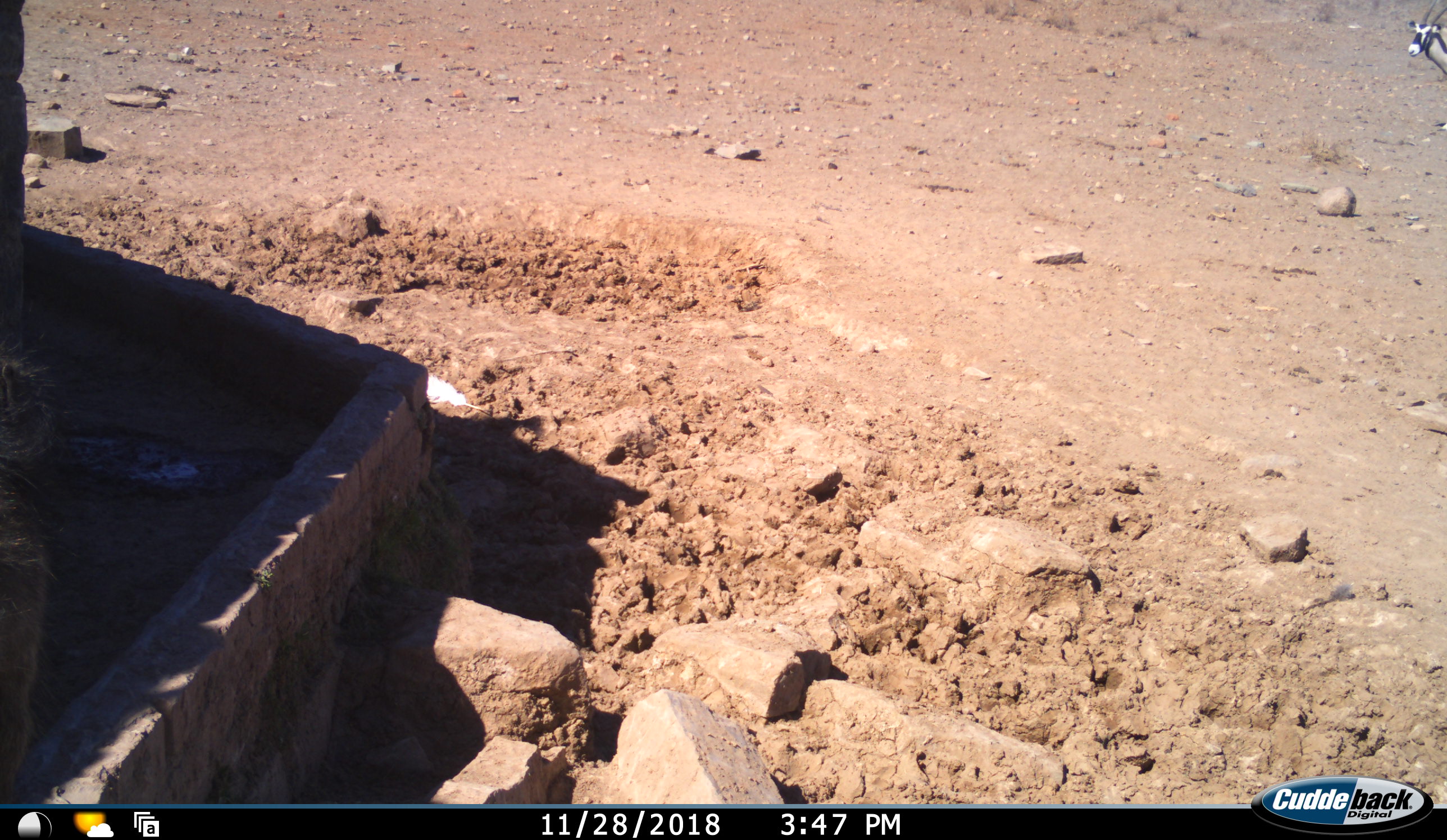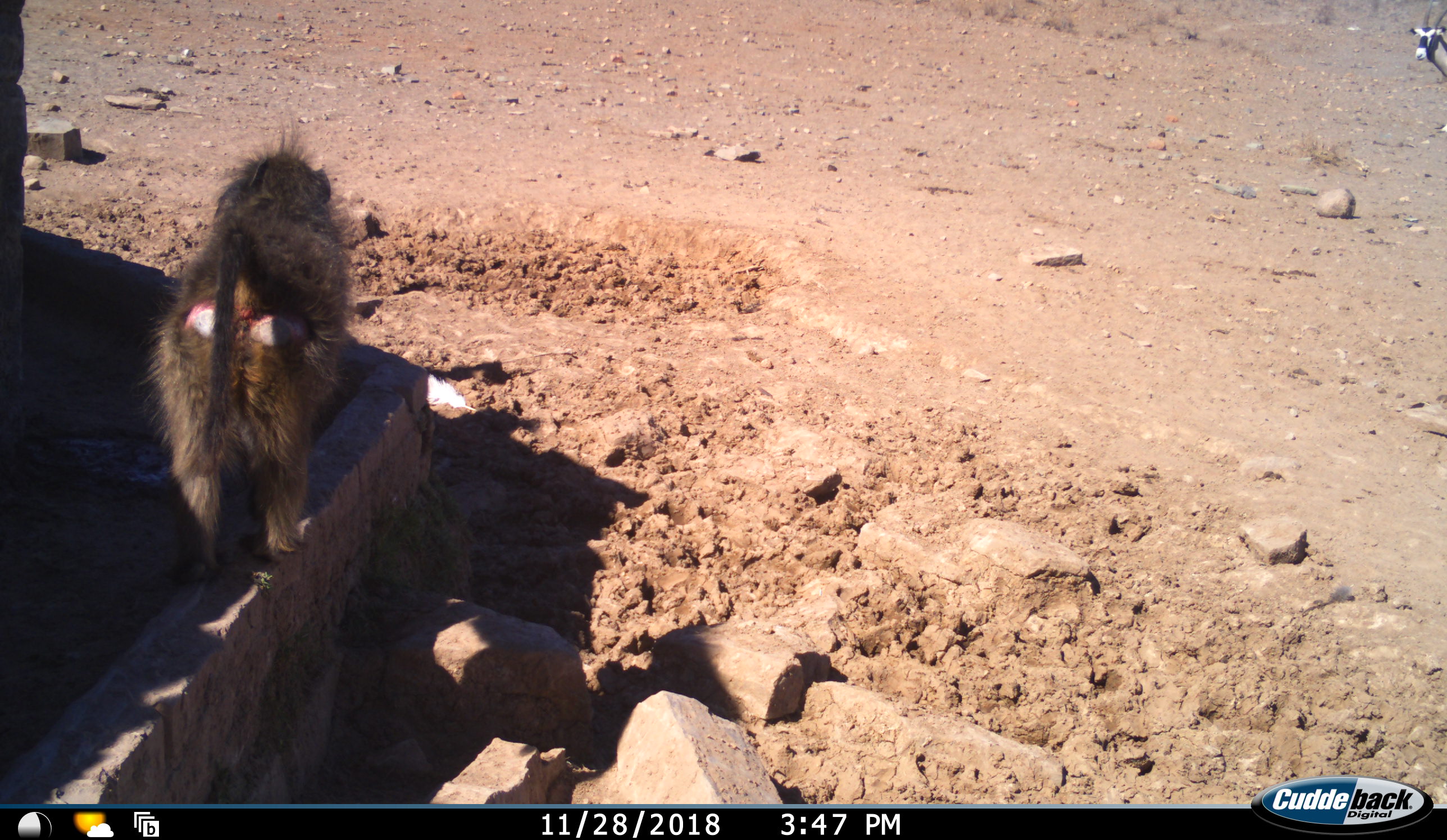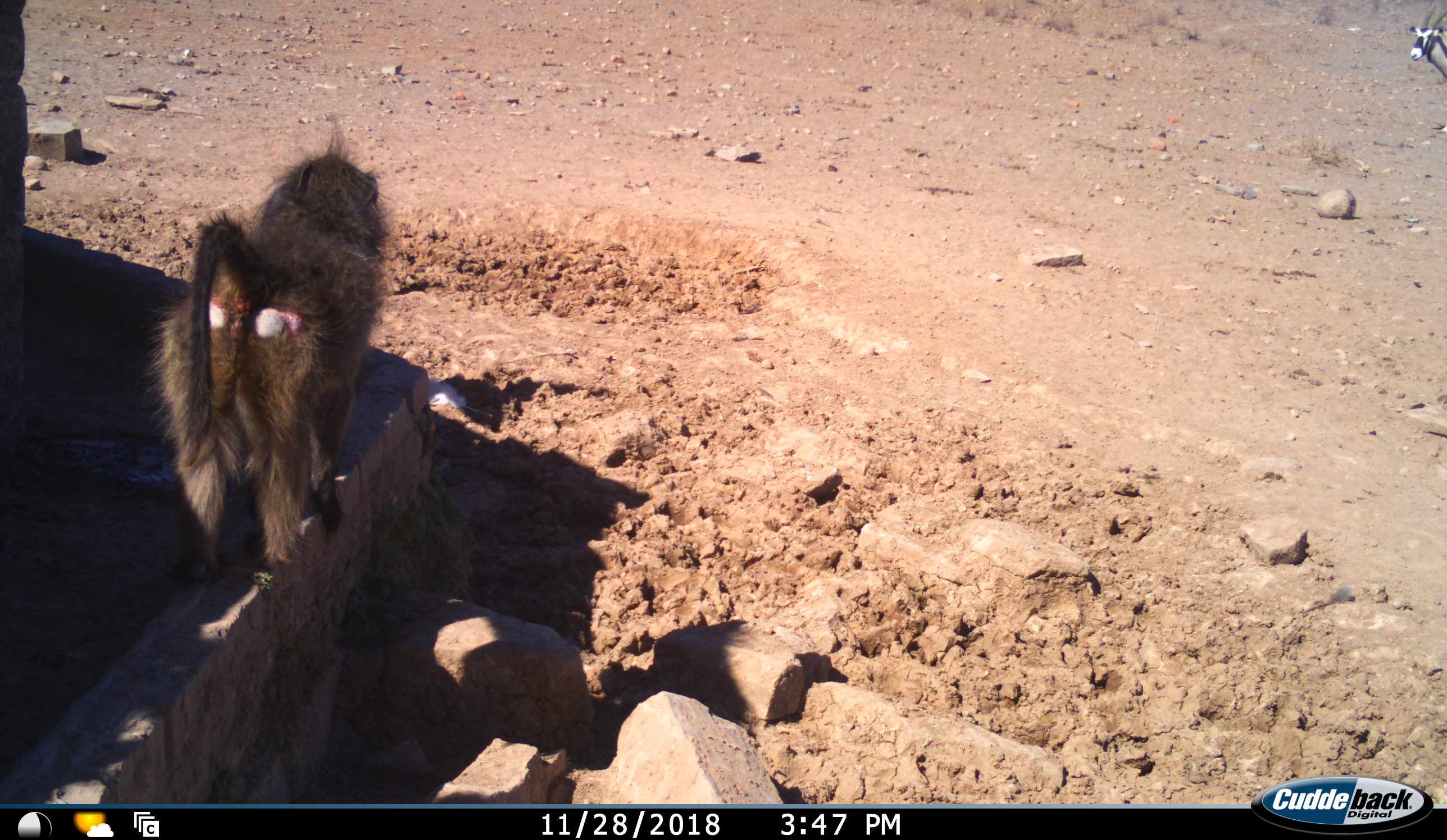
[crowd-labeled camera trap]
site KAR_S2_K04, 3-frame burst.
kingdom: Animalia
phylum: Chordata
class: Mammalia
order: Primates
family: Cercopithecidae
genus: Papio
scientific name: Papio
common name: baboon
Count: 1.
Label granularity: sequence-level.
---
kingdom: Animalia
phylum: Chordata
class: Mammalia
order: Artiodactyla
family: Bovidae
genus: Oryx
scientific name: Oryx gazella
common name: gemsbok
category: oryx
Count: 1.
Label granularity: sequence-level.